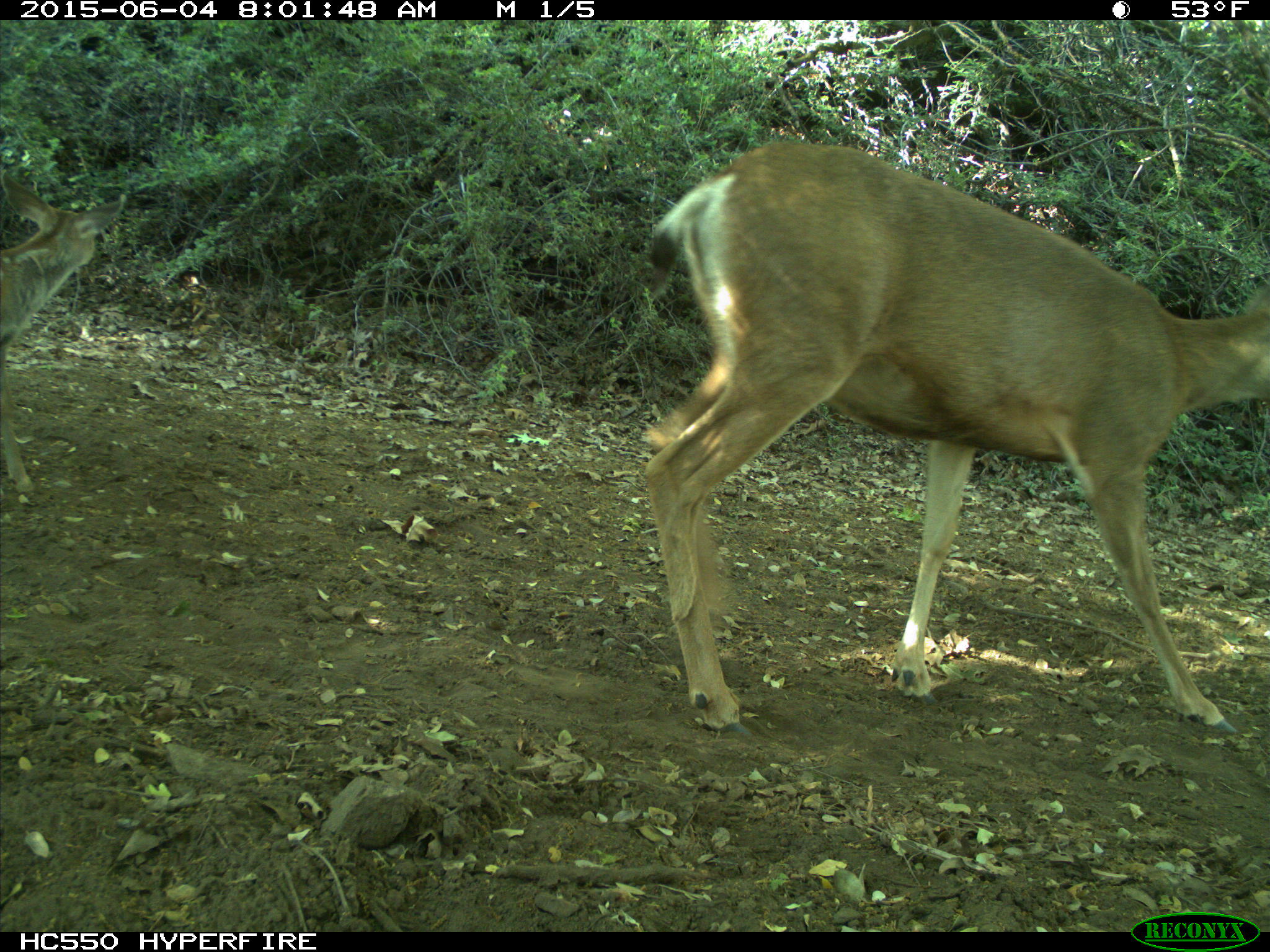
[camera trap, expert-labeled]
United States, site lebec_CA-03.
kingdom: Animalia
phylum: Chordata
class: Mammalia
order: Artiodactyla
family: Cervidae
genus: Odocoileus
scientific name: Odocoileus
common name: deer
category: unidentified deer